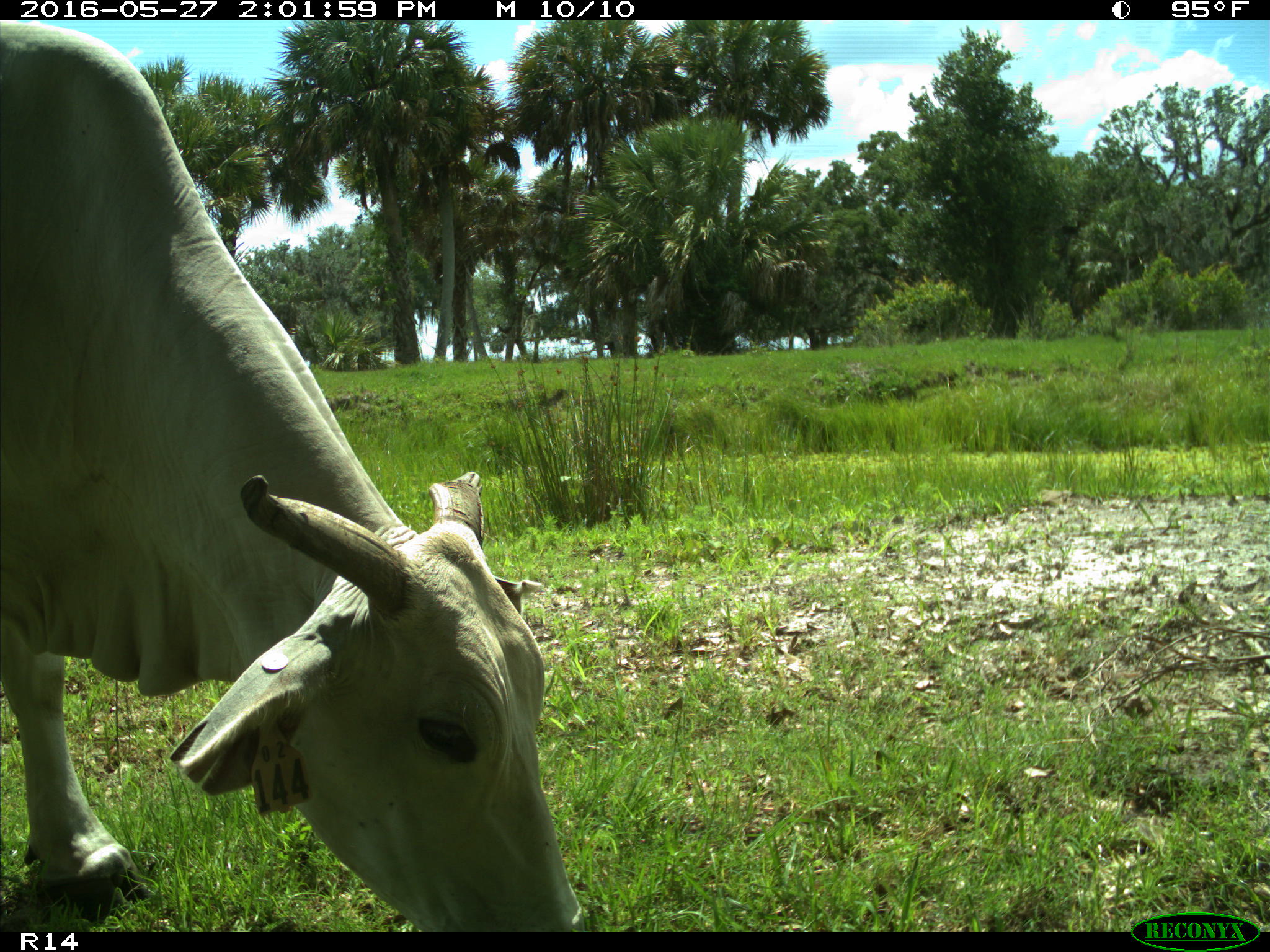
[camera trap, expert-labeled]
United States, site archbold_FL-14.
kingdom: Animalia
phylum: Chordata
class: Mammalia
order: Artiodactyla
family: Bovidae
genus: Bos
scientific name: Bos taurus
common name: domestic cow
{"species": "Bos taurus (domestic cow)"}